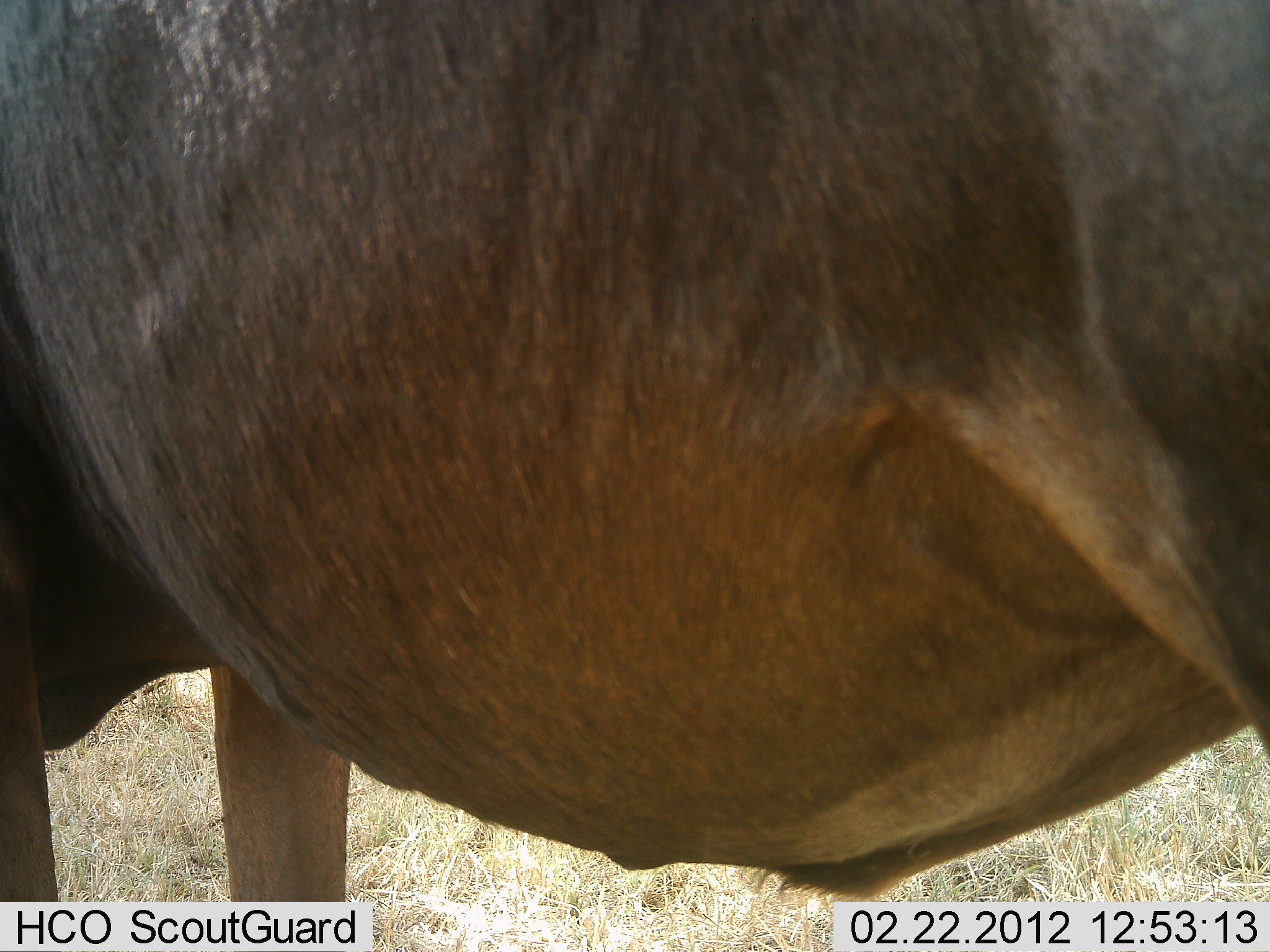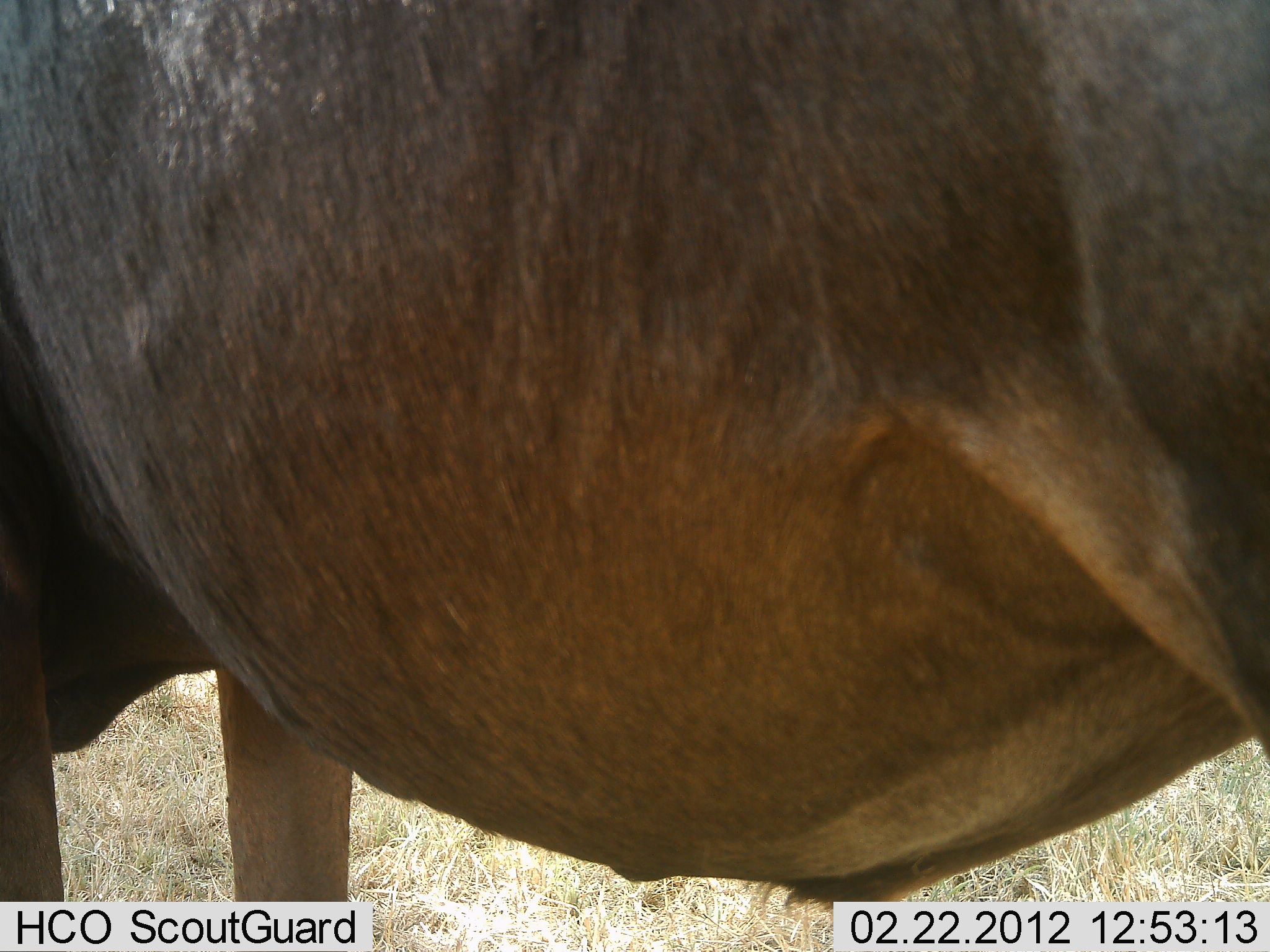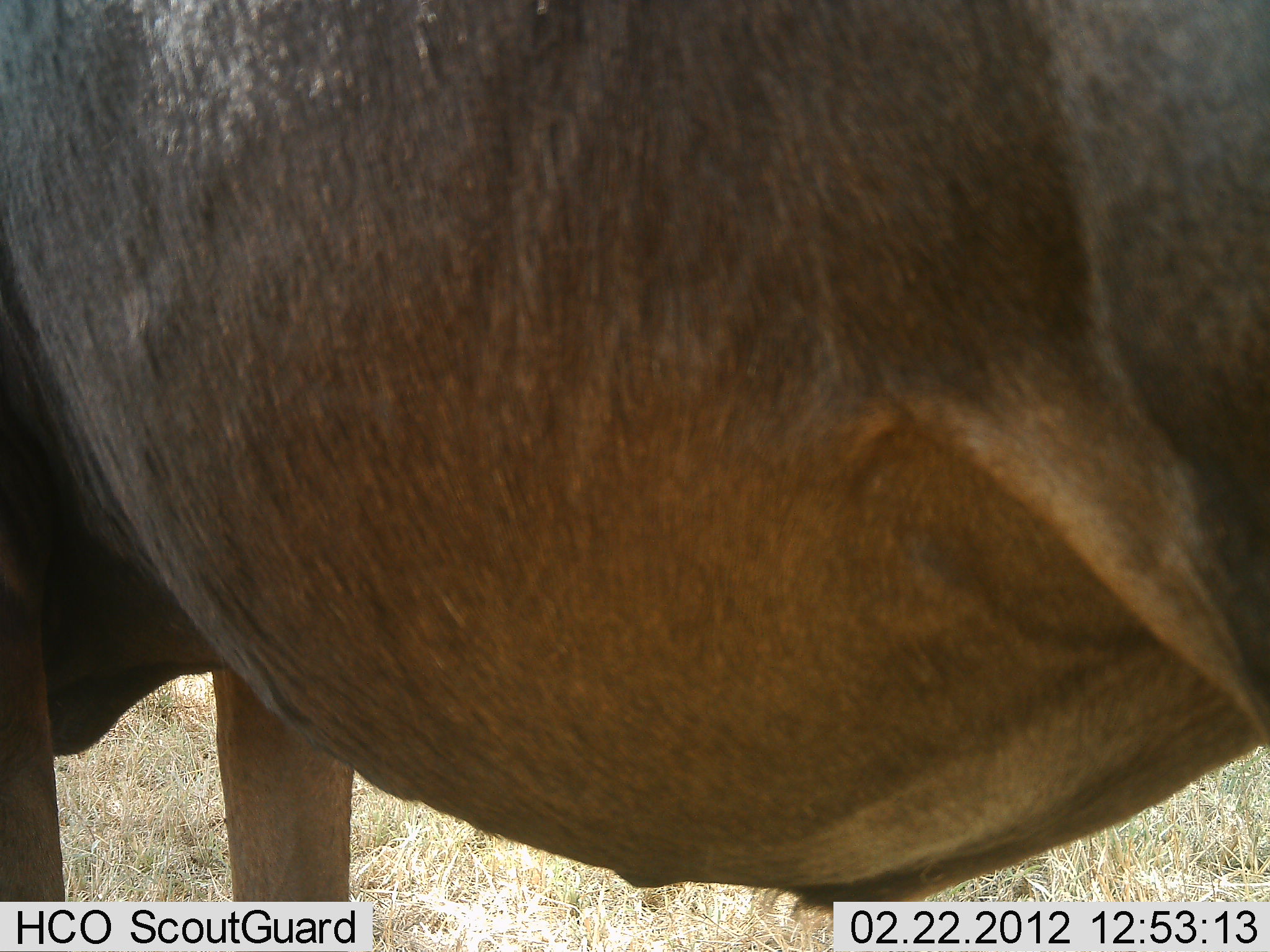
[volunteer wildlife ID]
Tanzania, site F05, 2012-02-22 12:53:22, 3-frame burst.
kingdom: Animalia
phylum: Chordata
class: Mammalia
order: Artiodactyla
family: Bovidae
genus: Connochaetes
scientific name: Connochaetes taurinus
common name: blue wildebeest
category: wildebeest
Wildebeest (blue wildebeest) (Connochaetes taurinus), count 1. Behavior (volunteer vote fractions): standing 93%, resting 0%, moving 0%, interacting 0%. Young present (vote fraction): 0%. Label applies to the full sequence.